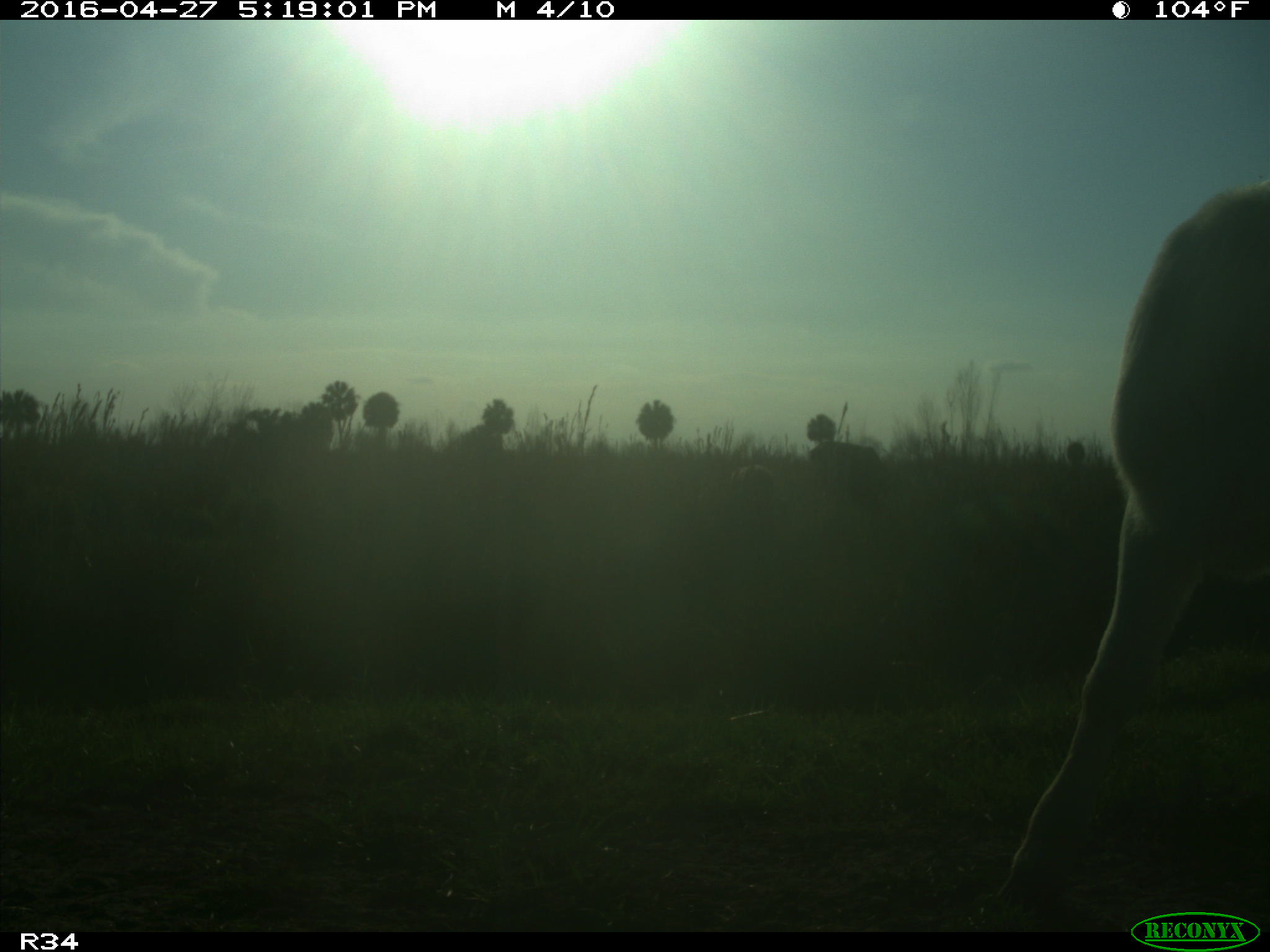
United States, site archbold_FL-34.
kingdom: Animalia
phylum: Chordata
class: Mammalia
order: Artiodactyla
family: Bovidae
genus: Bos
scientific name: Bos taurus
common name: domestic cow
Bos taurus (domestic cow).